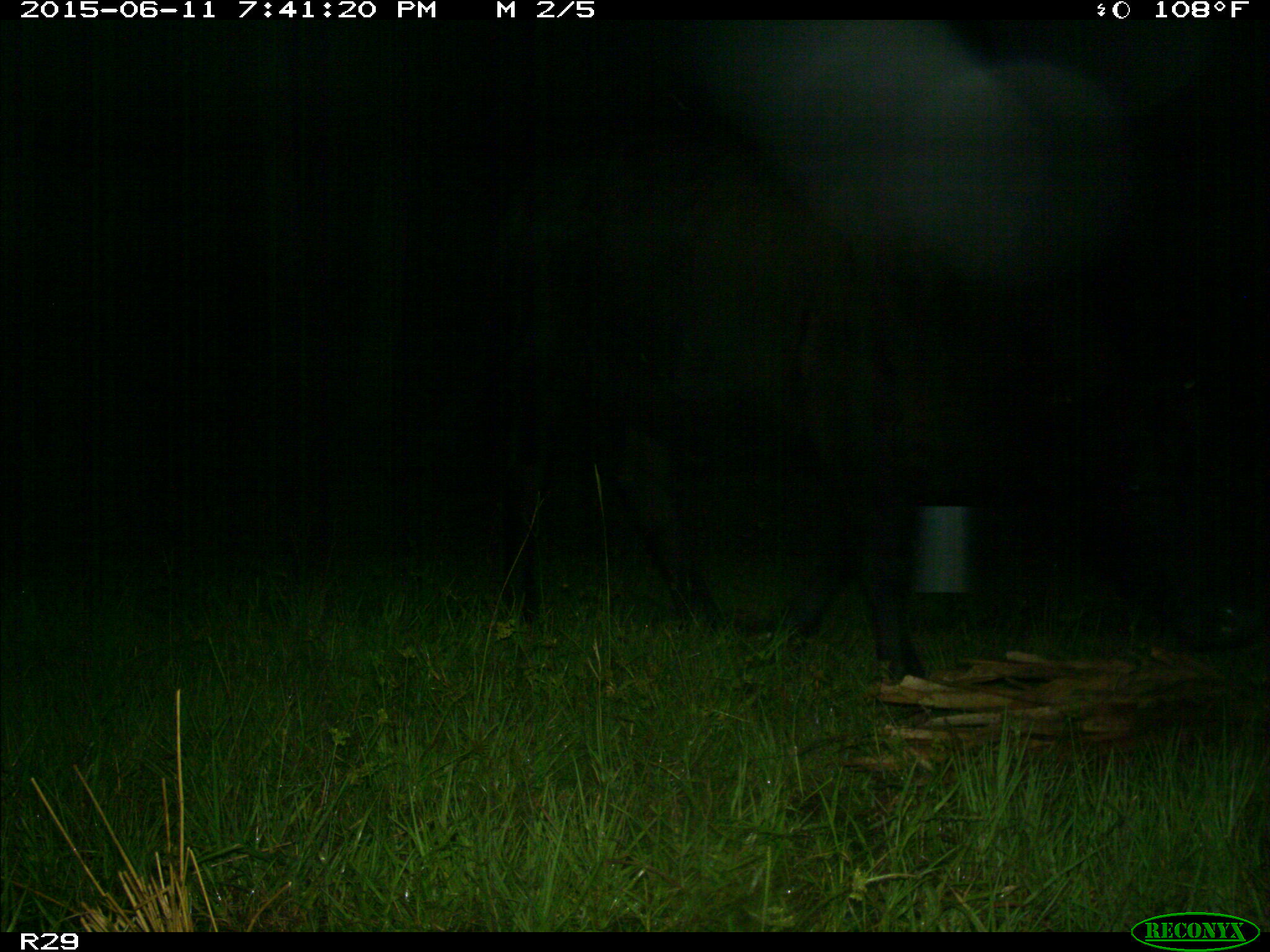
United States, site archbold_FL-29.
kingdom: Animalia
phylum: Chordata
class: Mammalia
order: Artiodactyla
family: Bovidae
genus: Bos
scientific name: Bos taurus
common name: domestic cow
Bos taurus (domestic cow).